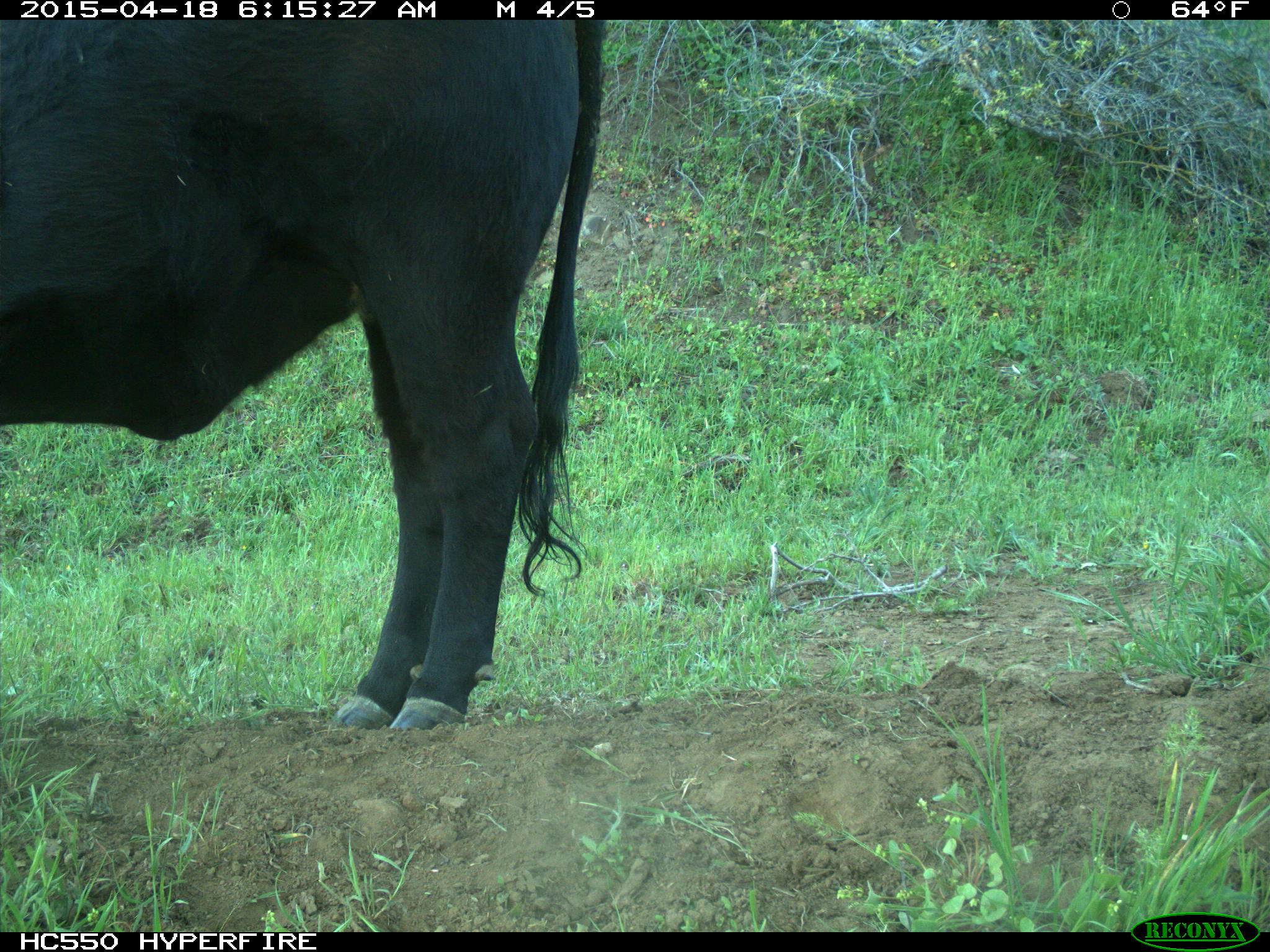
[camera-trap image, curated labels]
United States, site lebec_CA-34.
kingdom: Animalia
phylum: Chordata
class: Mammalia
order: Artiodactyla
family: Bovidae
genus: Bos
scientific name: Bos taurus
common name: domestic cow